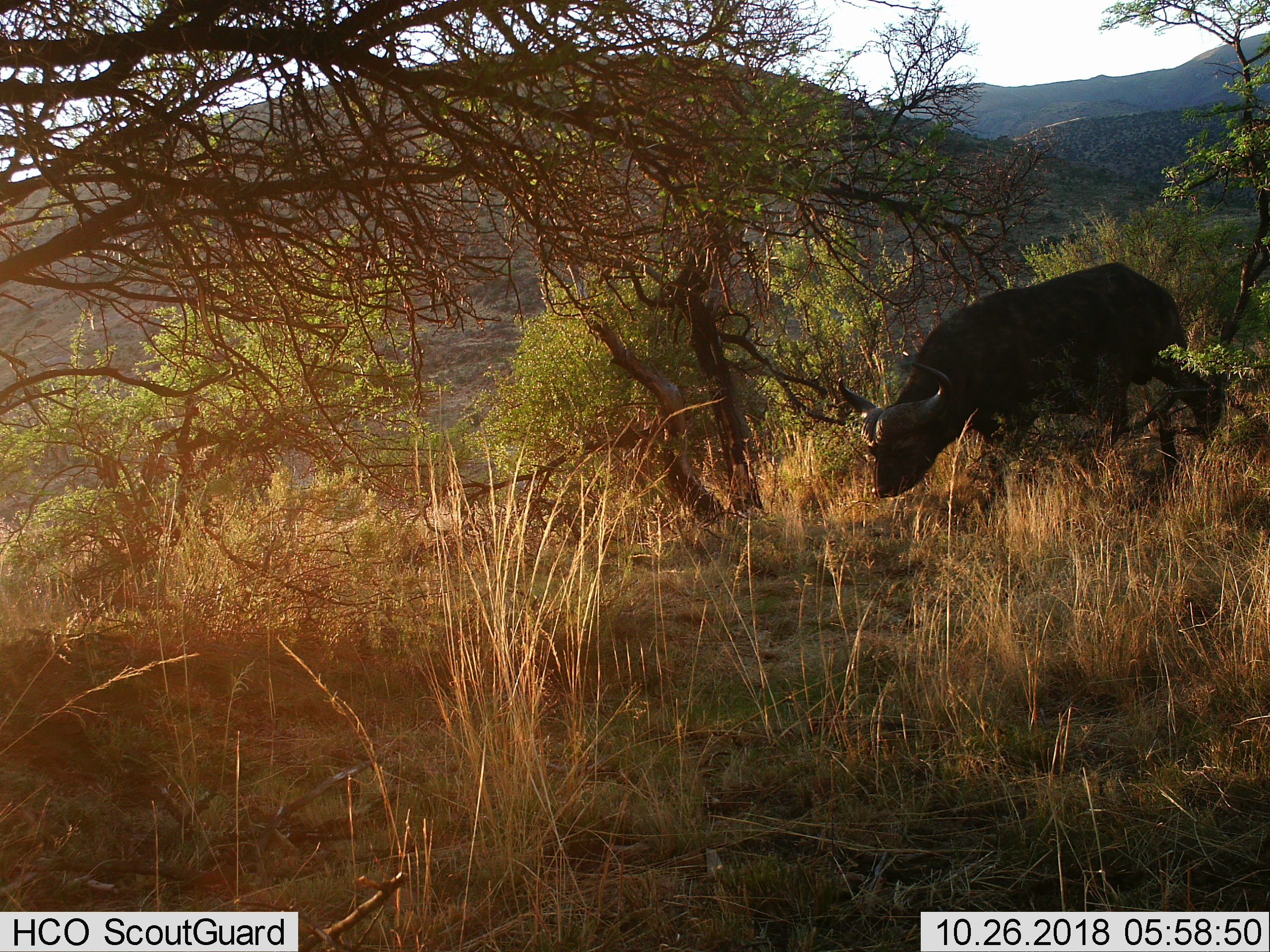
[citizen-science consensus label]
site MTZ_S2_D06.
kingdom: Animalia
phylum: Chordata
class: Mammalia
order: Artiodactyla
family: Bovidae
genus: Syncerus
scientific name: Syncerus caffer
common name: african buffalo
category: buffalo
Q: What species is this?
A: Buffalo (african buffalo) (Syncerus caffer).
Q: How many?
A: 1.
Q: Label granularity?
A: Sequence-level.